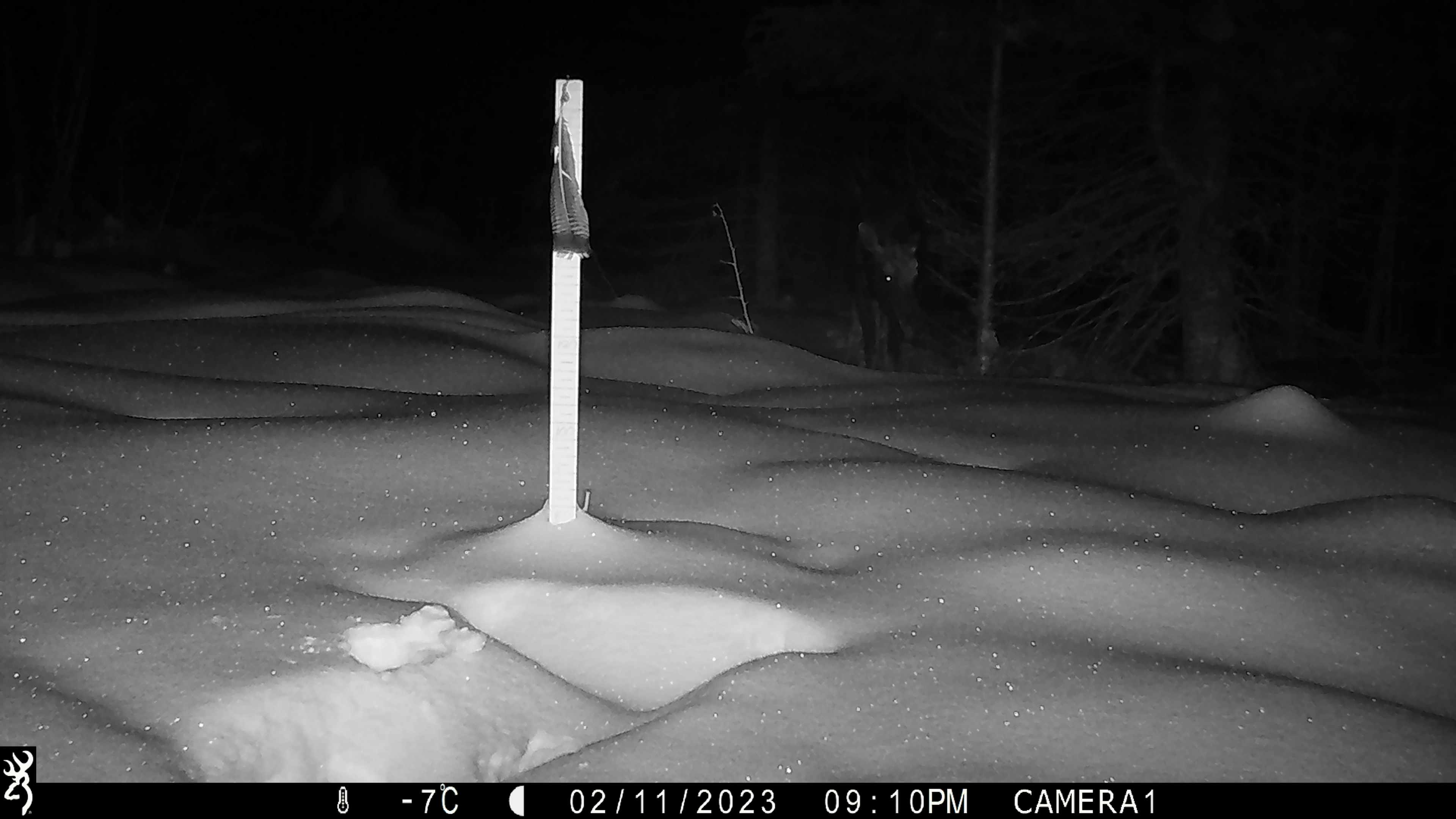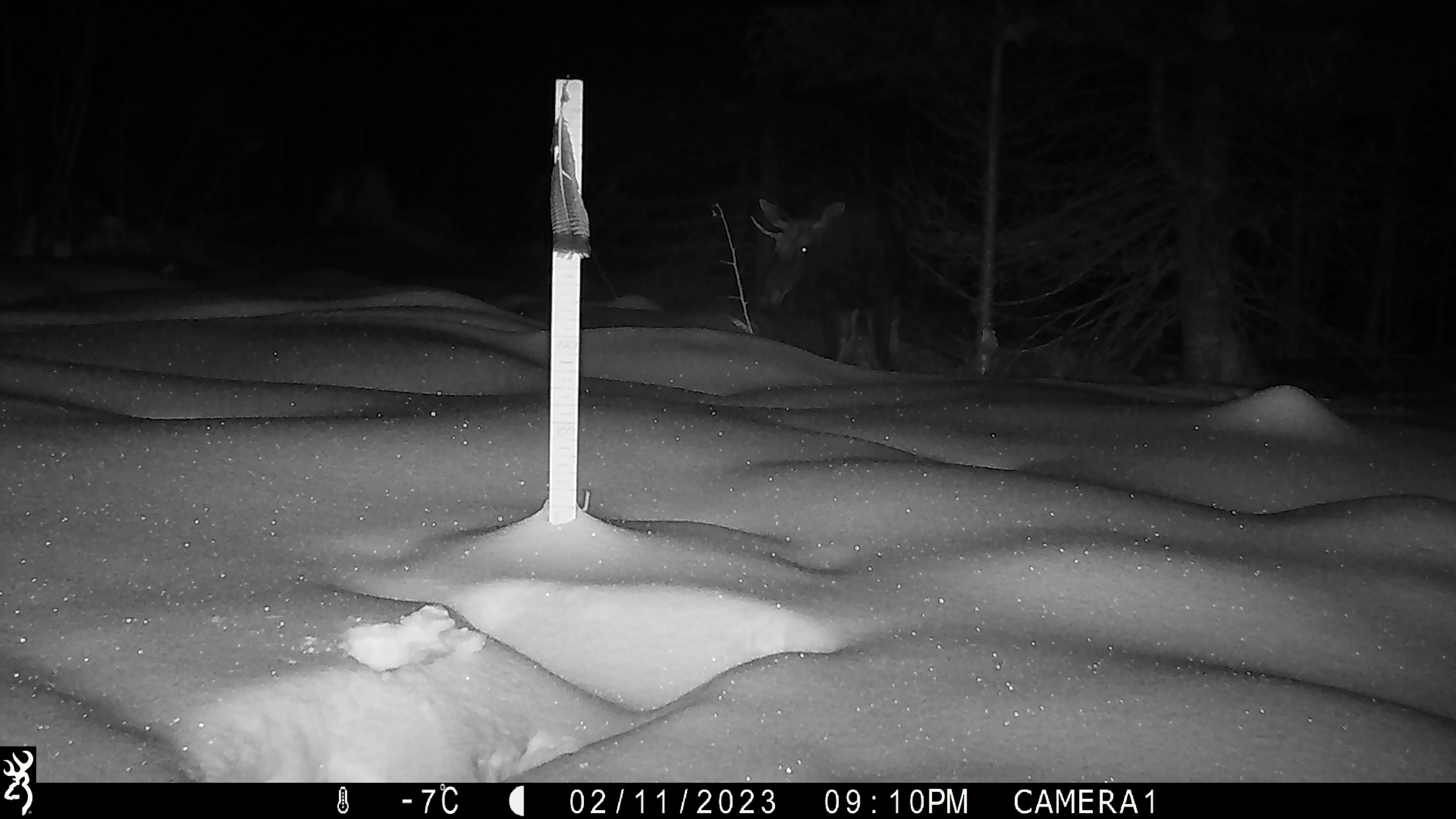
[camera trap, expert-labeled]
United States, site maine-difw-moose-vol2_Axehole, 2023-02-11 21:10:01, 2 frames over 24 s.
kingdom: Animalia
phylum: Chordata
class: Mammalia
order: Artiodactyla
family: Cervidae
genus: Alces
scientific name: Alces alces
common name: moose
Moose (Alces alces).